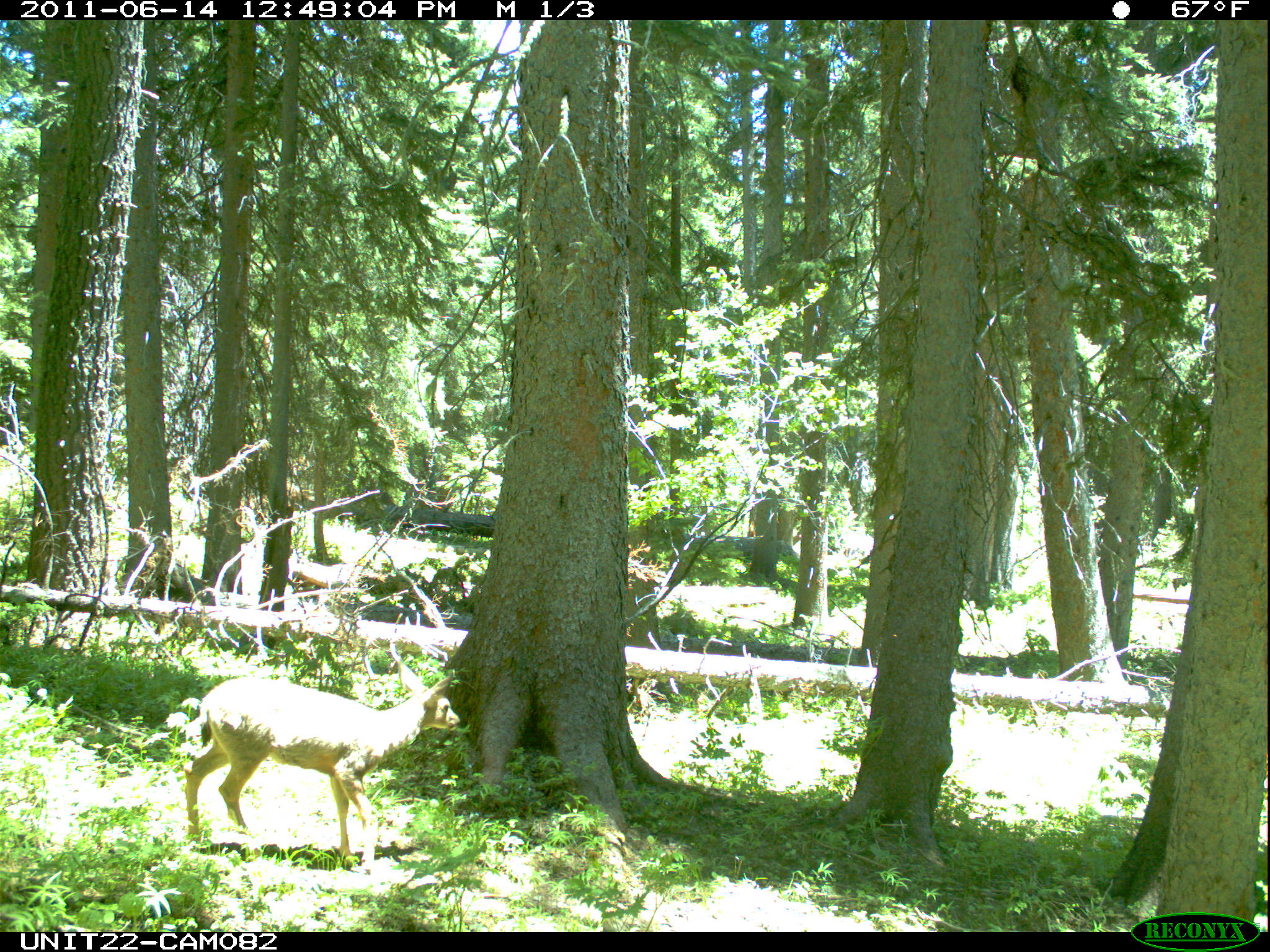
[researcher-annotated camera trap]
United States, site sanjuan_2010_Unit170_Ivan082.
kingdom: Animalia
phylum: Chordata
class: Mammalia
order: Artiodactyla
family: Cervidae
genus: Odocoileus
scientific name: Odocoileus hemionus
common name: mule deer